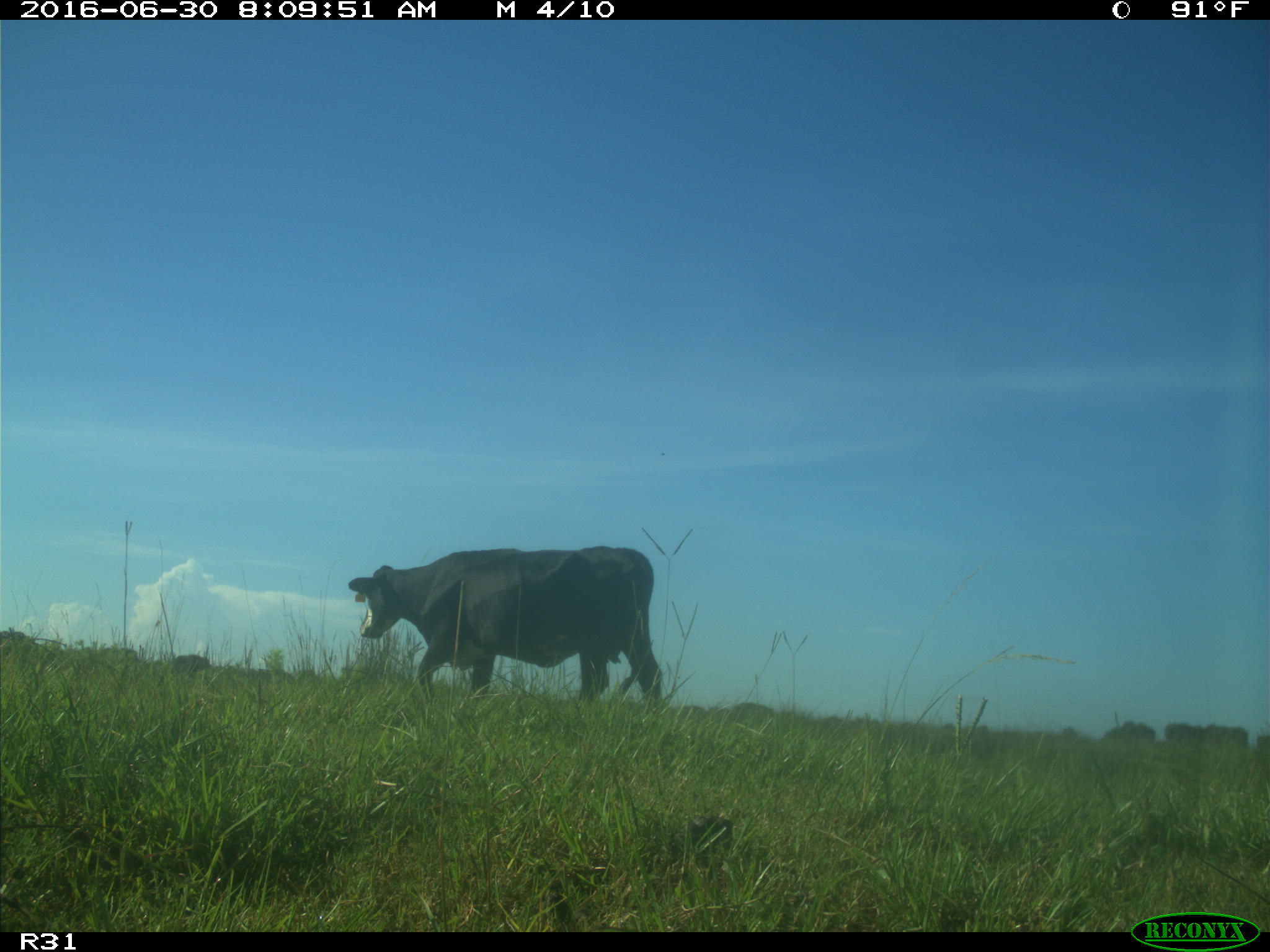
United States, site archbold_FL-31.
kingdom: Animalia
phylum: Chordata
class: Mammalia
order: Artiodactyla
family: Bovidae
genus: Bos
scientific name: Bos taurus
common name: domestic cow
Bos taurus (domestic cow).